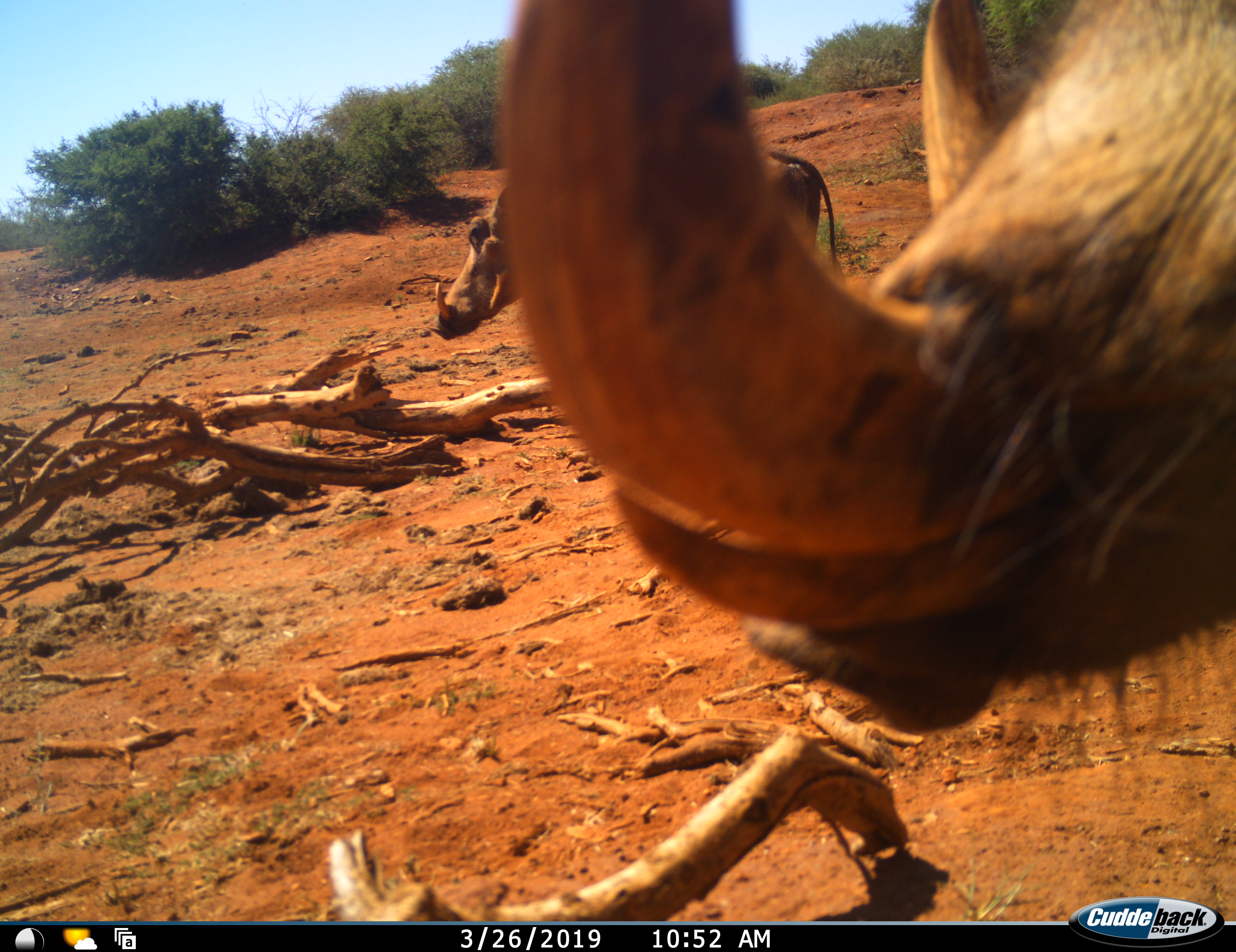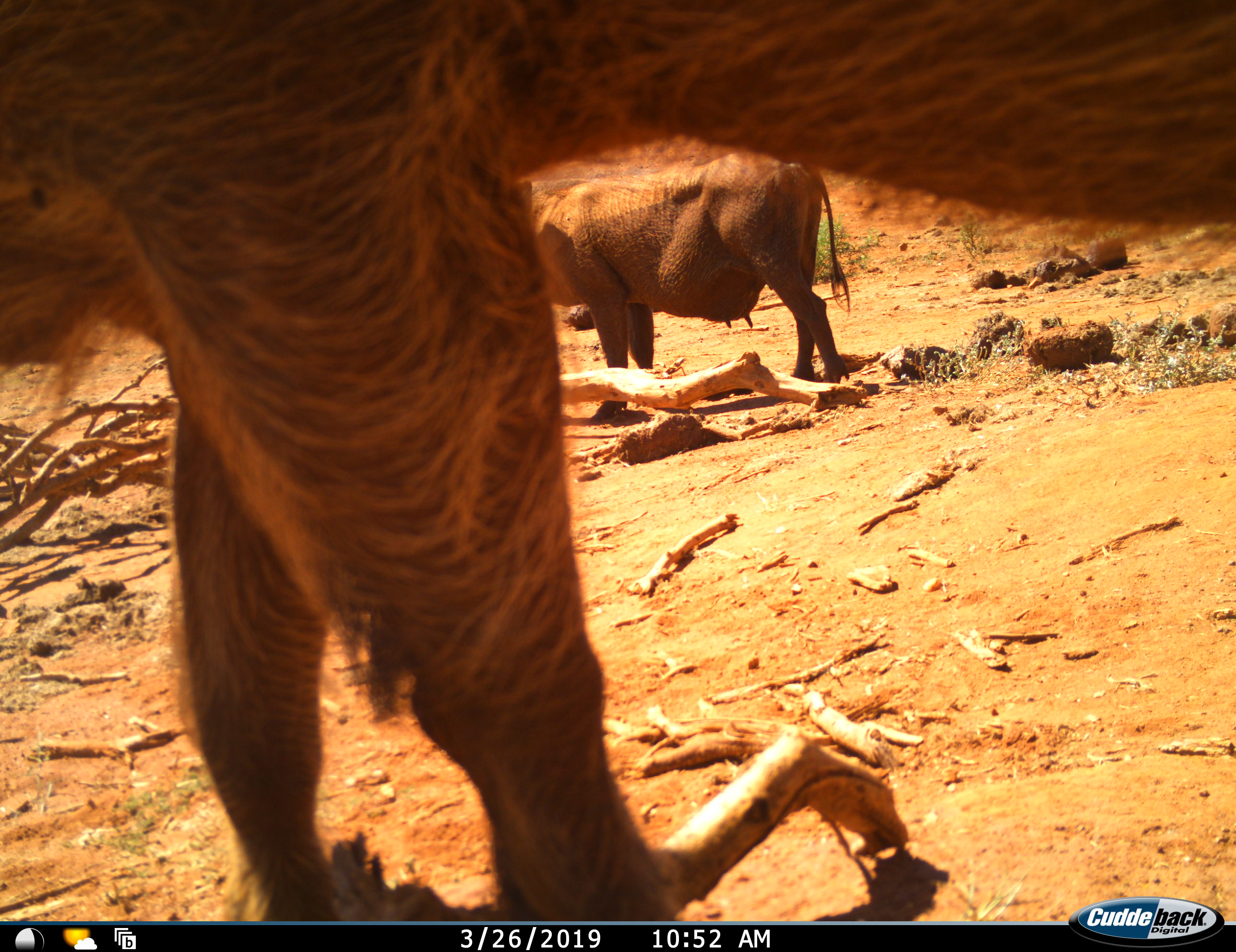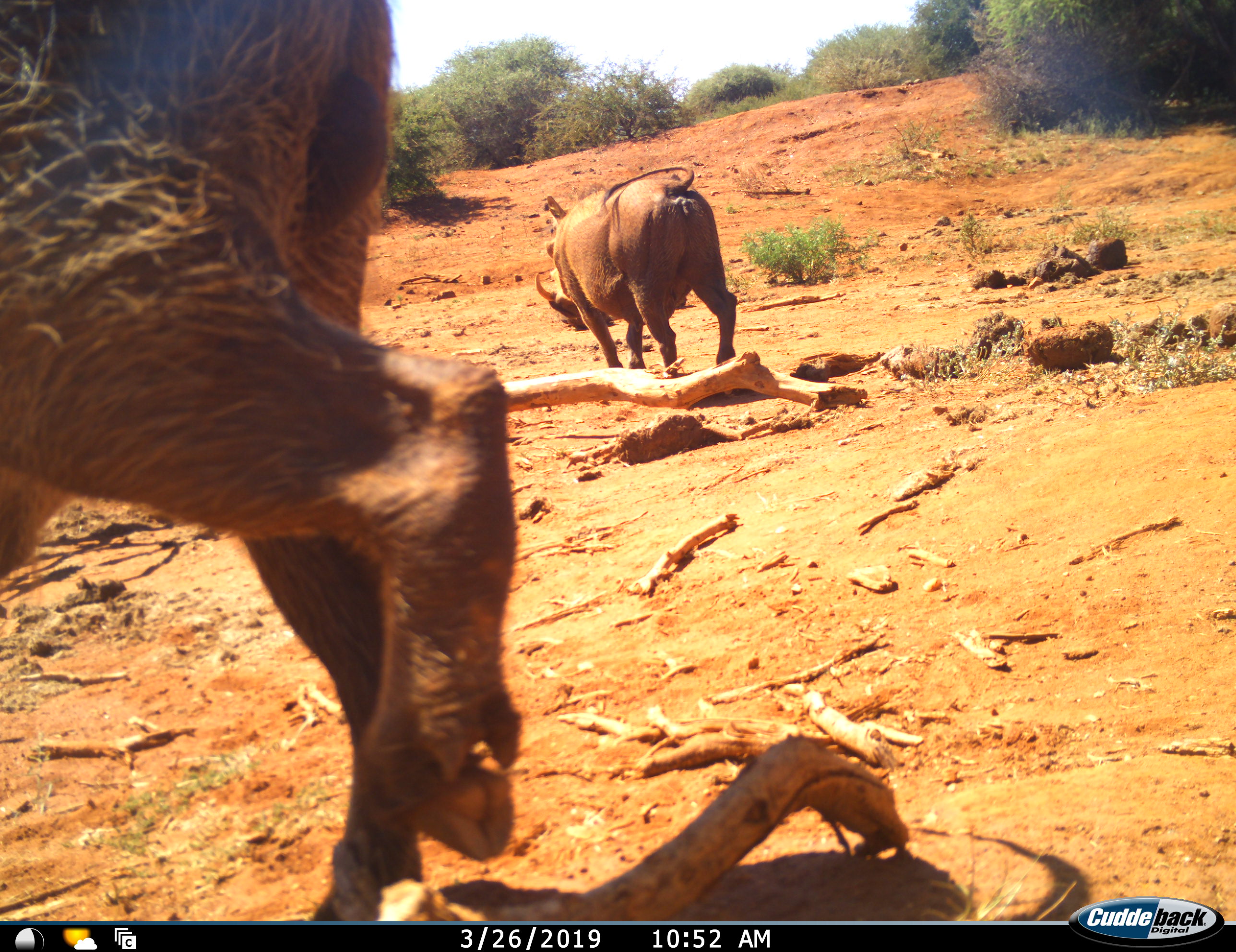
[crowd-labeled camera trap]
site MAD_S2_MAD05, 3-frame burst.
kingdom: Animalia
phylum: Chordata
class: Mammalia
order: Artiodactyla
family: Suidae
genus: Phacochoerus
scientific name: Phacochoerus africanus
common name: warthog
Warthog (Phacochoerus africanus), count 2. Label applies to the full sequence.